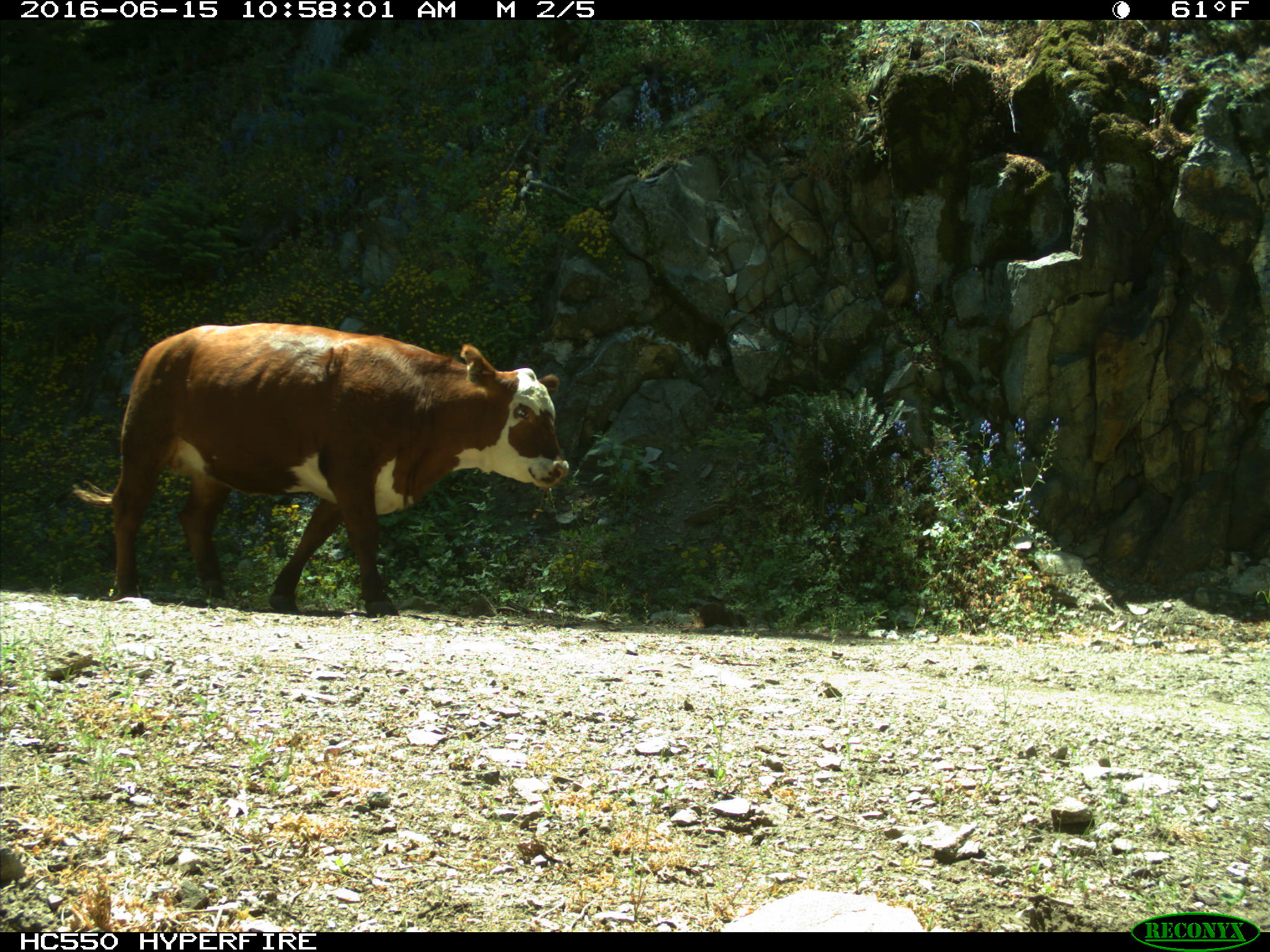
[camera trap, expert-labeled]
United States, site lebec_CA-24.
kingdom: Animalia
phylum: Chordata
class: Mammalia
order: Artiodactyla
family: Bovidae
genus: Bos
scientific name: Bos taurus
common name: domestic cow